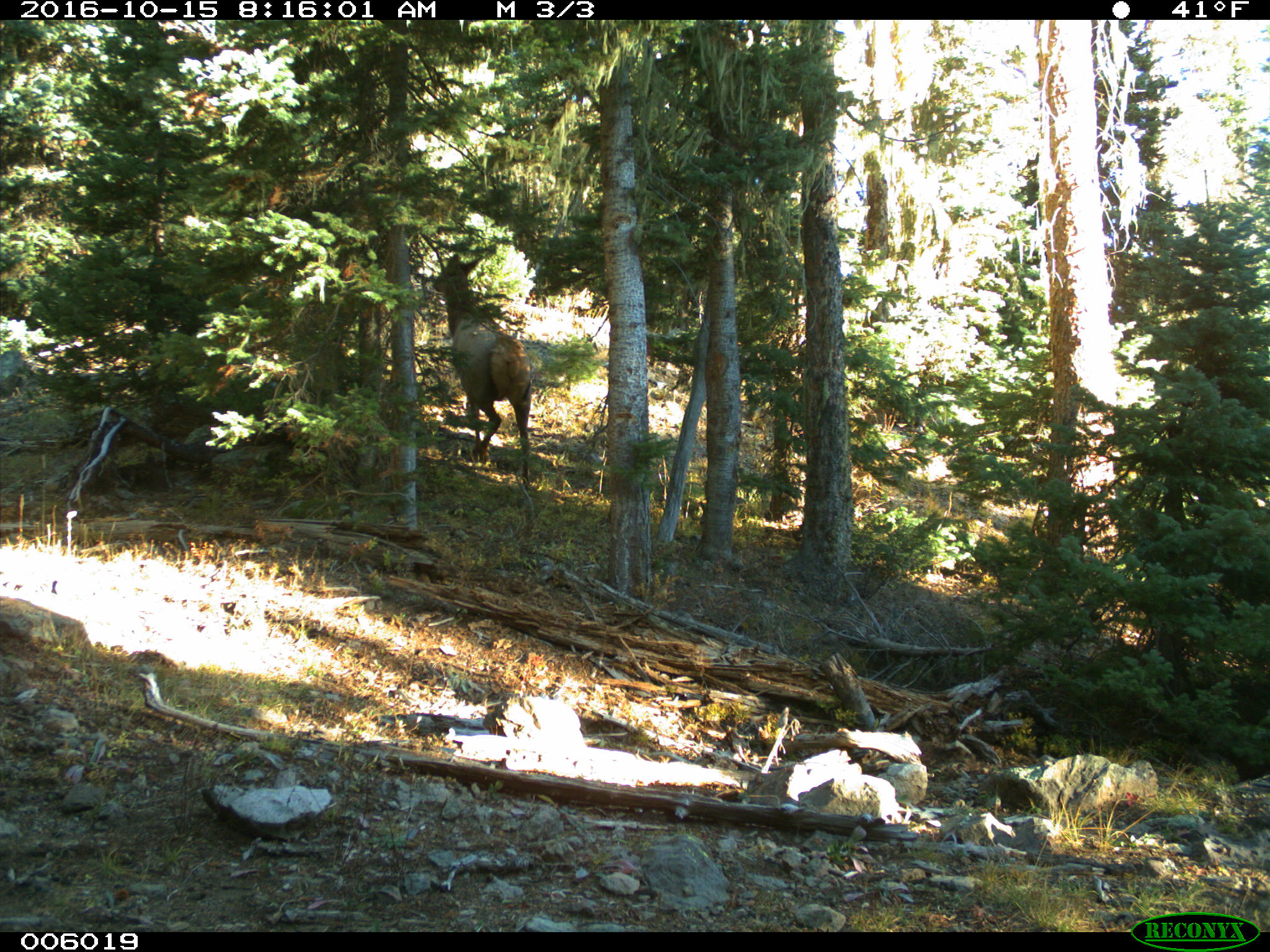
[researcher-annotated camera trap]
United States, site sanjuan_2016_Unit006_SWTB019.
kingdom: Animalia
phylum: Chordata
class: Mammalia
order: Artiodactyla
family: Cervidae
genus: Cervus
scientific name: Cervus elaphus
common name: red deer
Cervus elaphus (red deer).